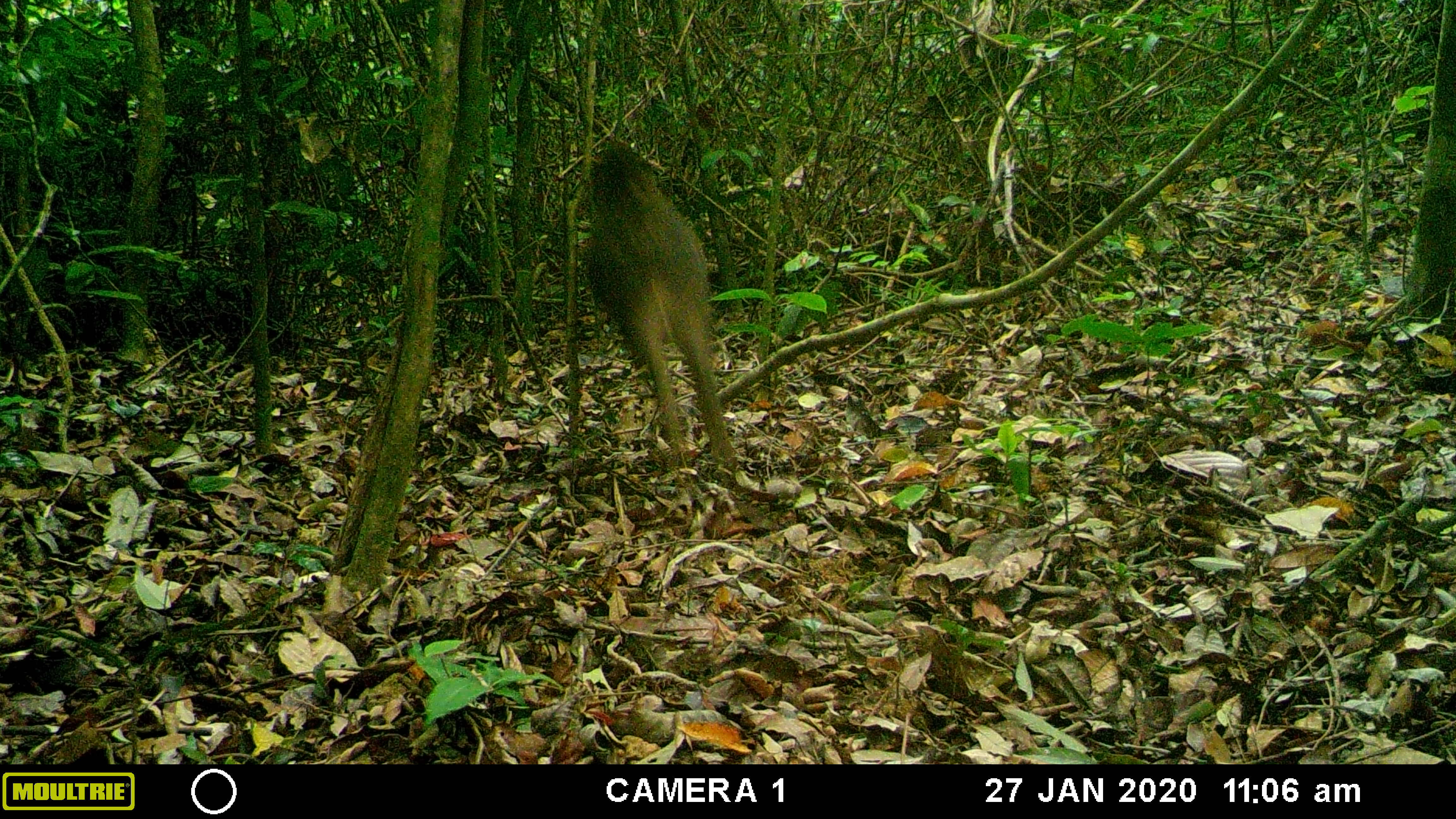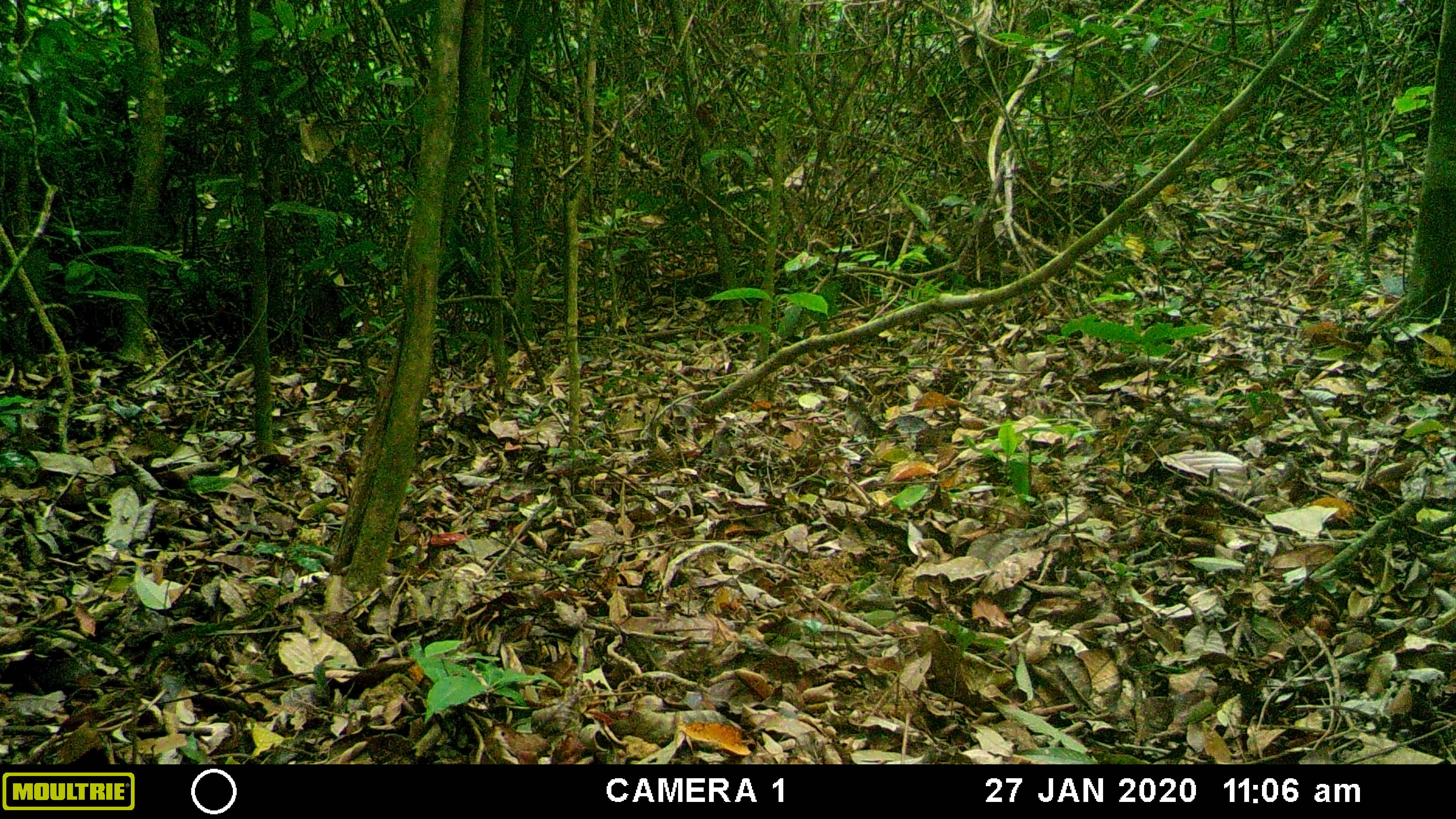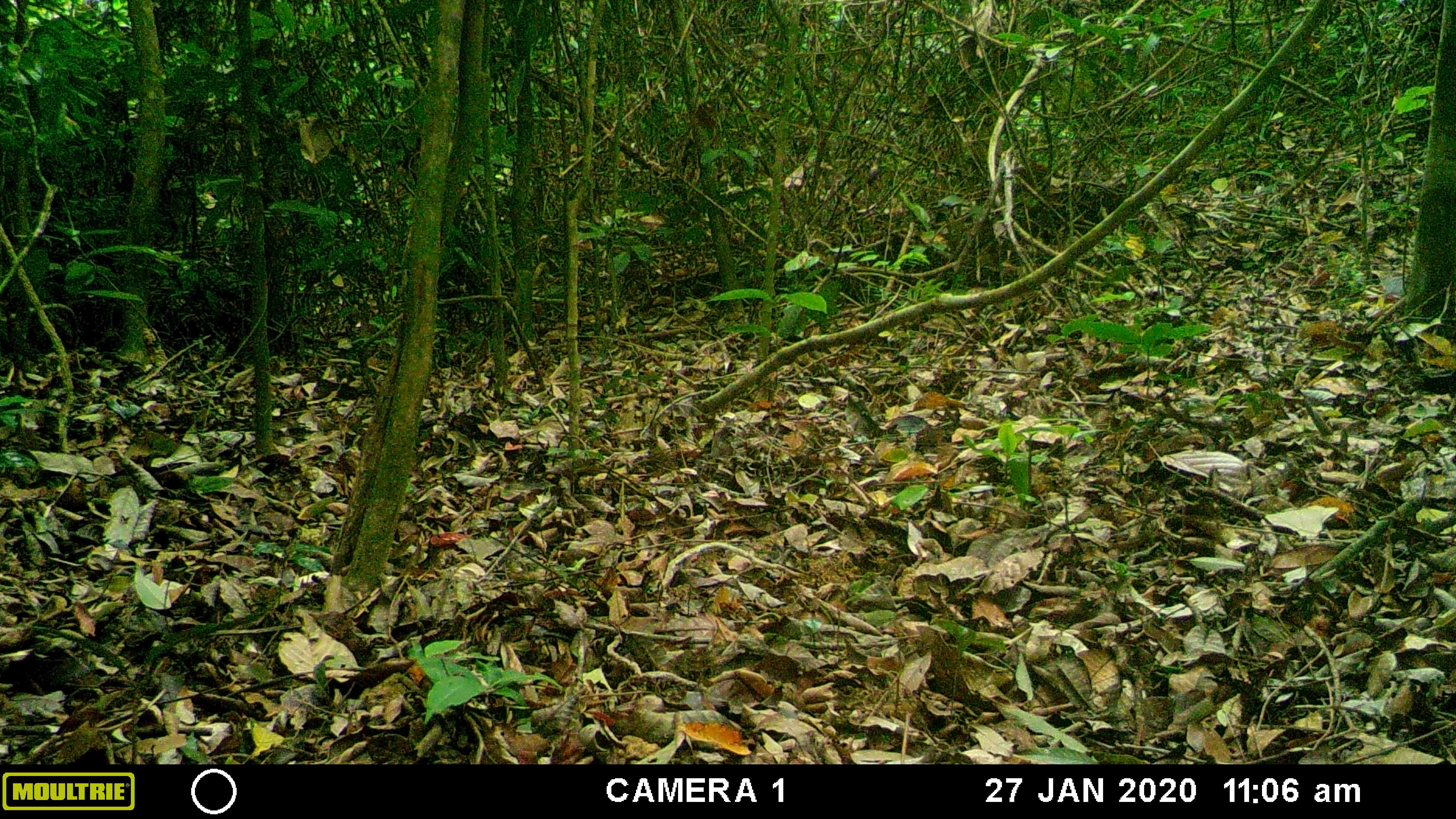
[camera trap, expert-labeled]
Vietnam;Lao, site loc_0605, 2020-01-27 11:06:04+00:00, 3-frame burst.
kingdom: Animalia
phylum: Chordata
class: Mammalia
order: Artiodactyla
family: Suidae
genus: Sus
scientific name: Sus scrofa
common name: eurasian wild pig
Eurasian wild pig (Sus scrofa). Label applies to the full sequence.